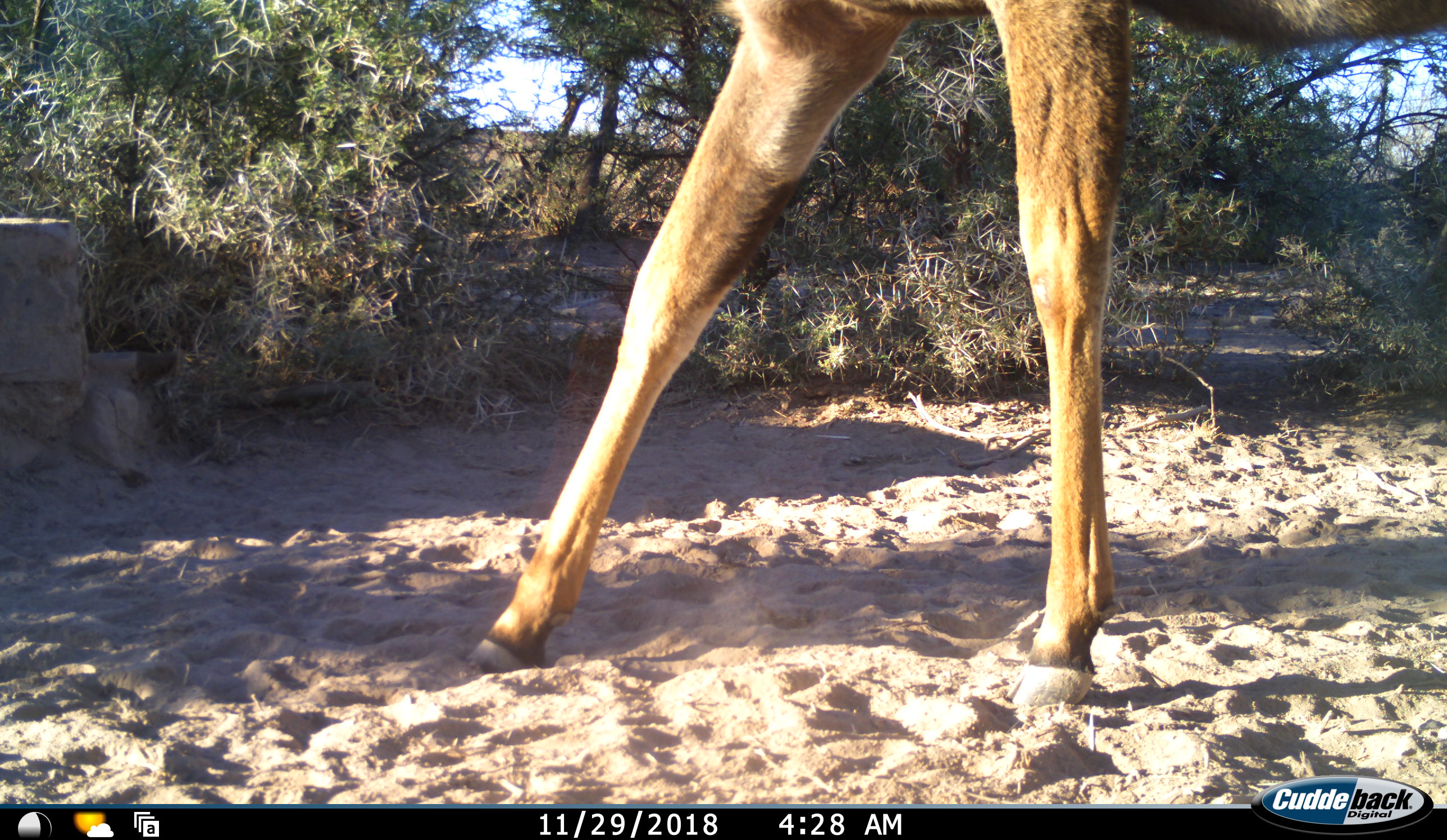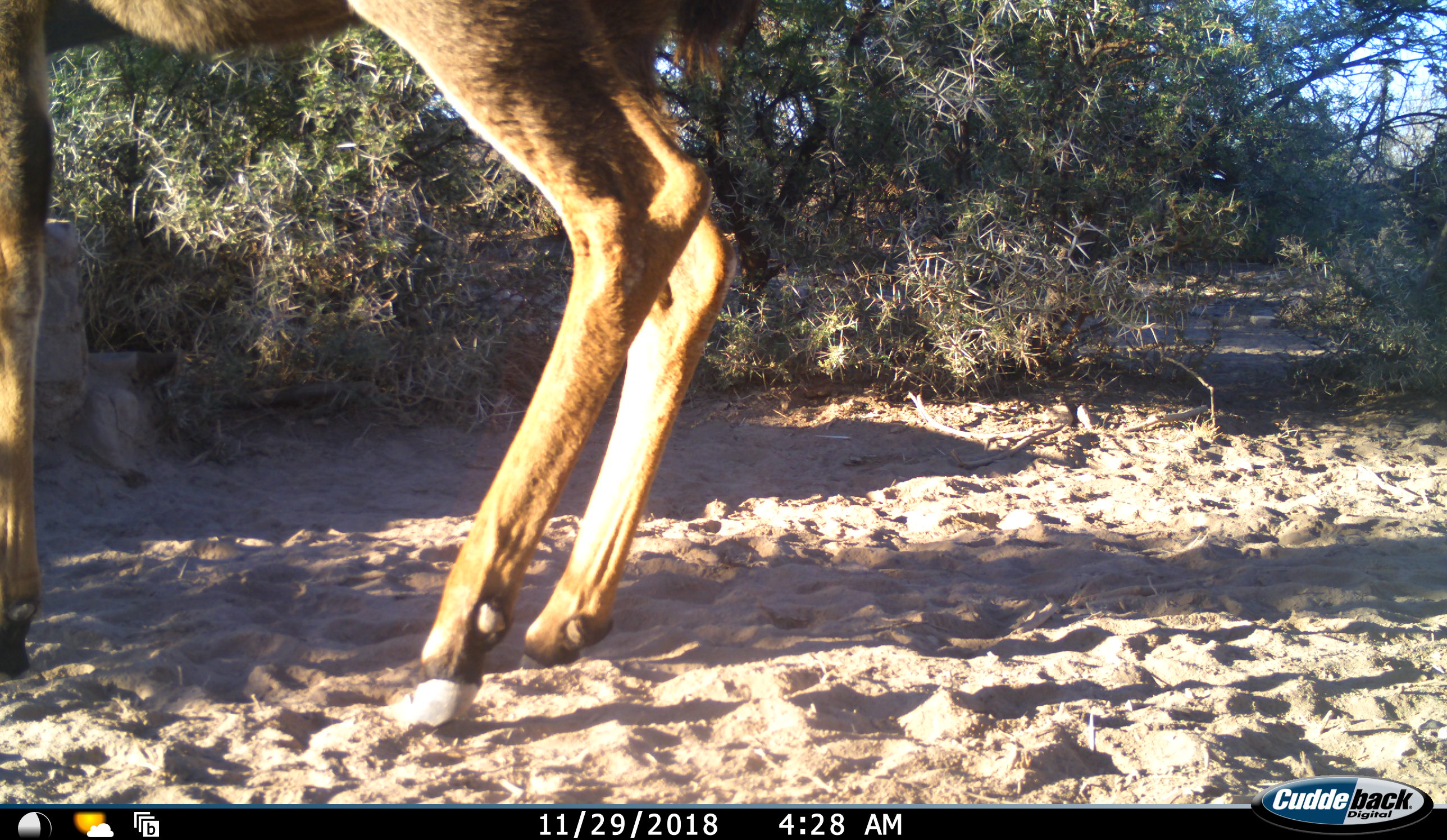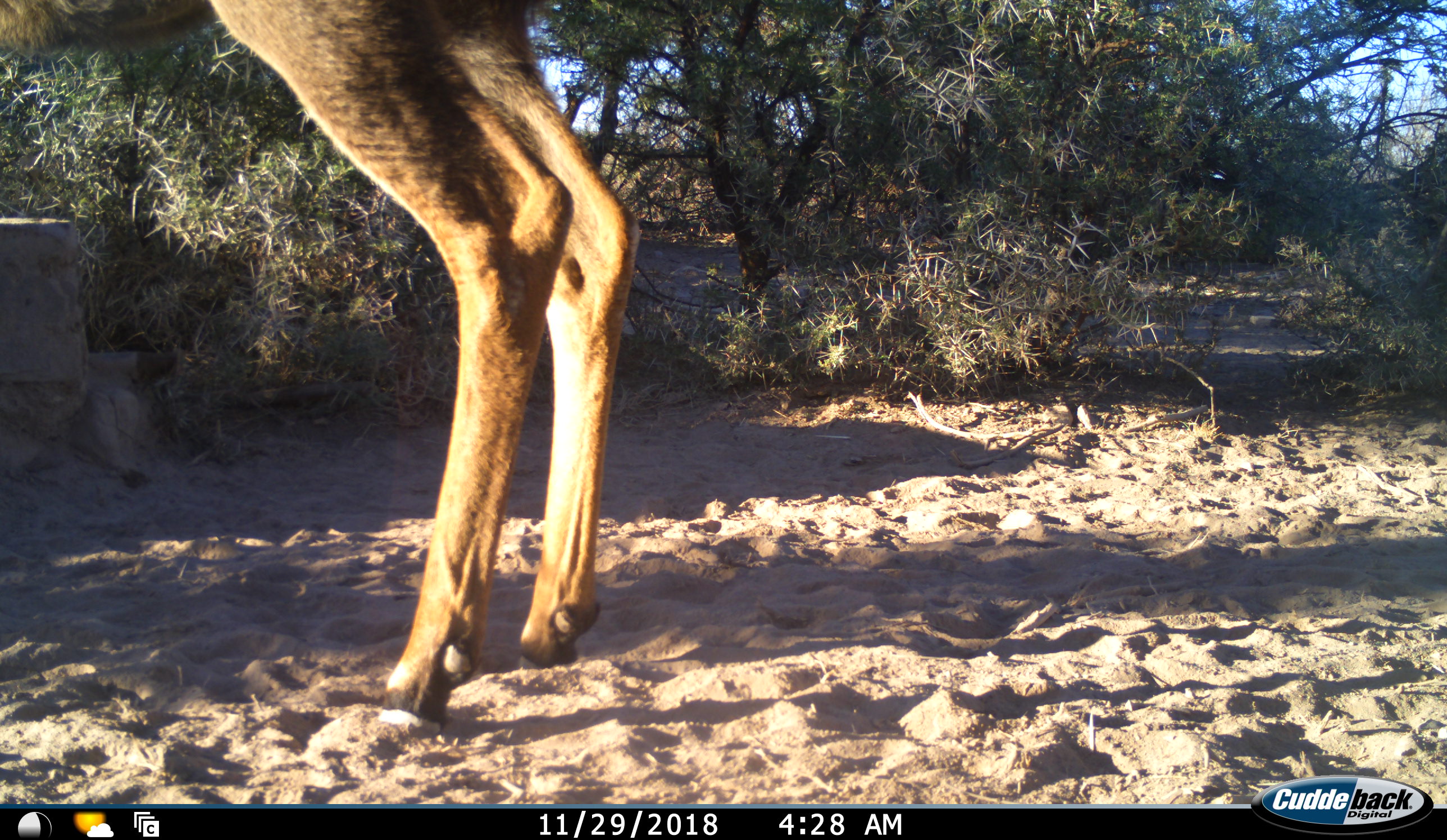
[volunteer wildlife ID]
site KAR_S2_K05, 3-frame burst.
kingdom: Animalia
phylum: Chordata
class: Mammalia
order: Artiodactyla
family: Bovidae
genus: Tragelaphus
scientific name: Tragelaphus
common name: kudu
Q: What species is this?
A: Kudu (Tragelaphus).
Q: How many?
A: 1.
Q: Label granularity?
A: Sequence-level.